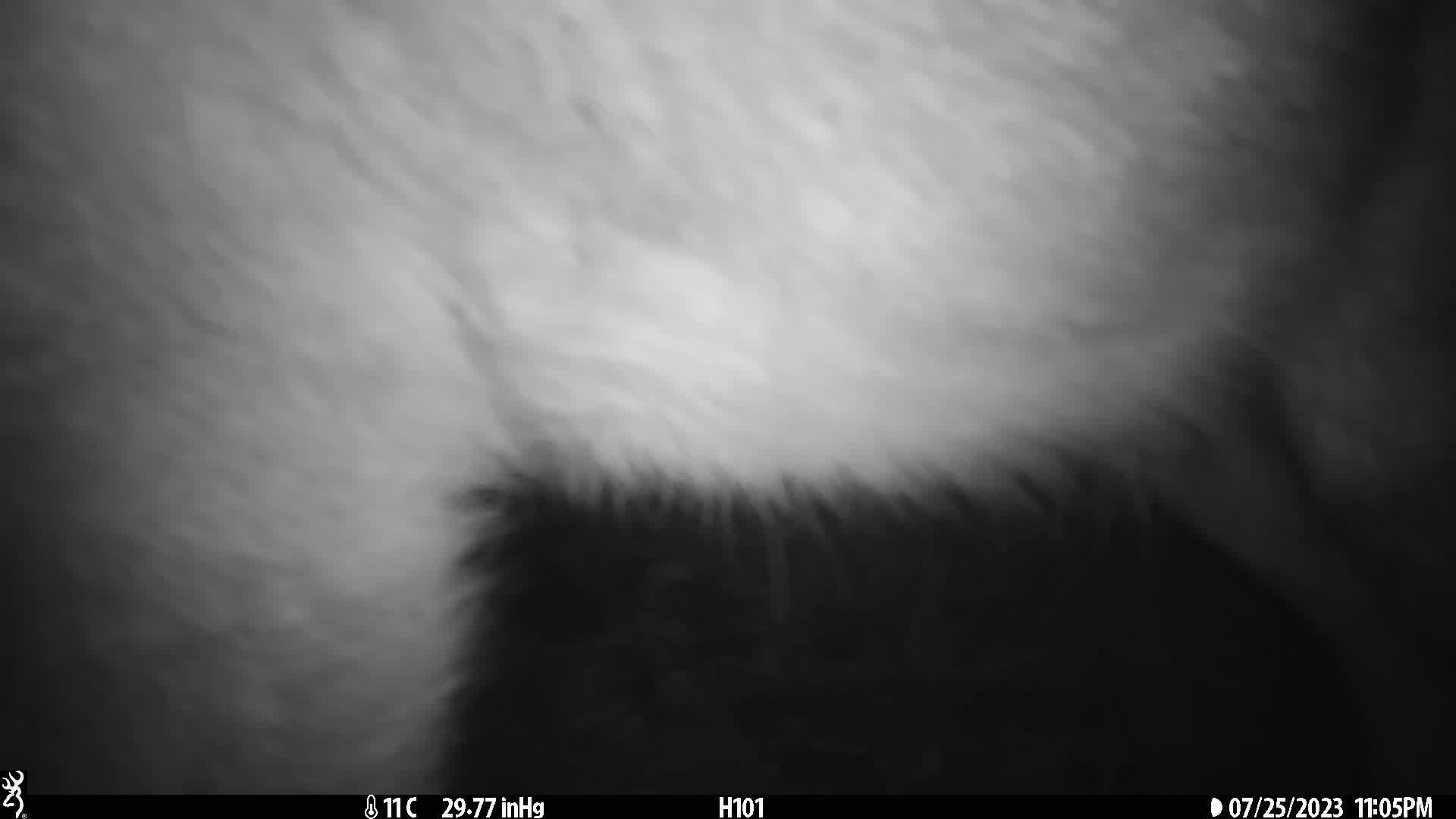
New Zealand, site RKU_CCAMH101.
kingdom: Animalia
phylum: Chordata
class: Mammalia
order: Artiodactyla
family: Cervidae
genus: Odocoileus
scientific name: Odocoileus virginianus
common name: white-tailed deer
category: white tailed deer